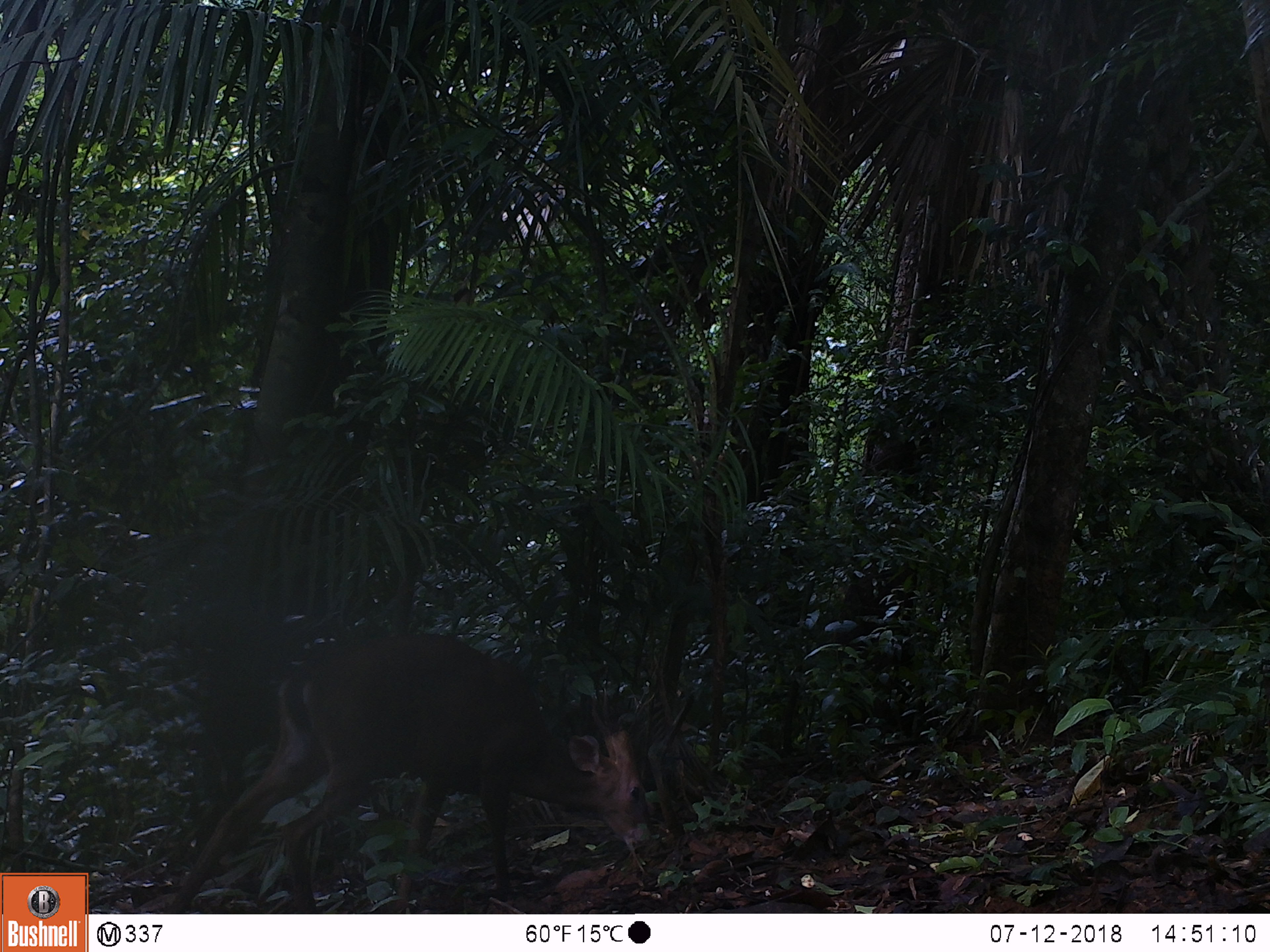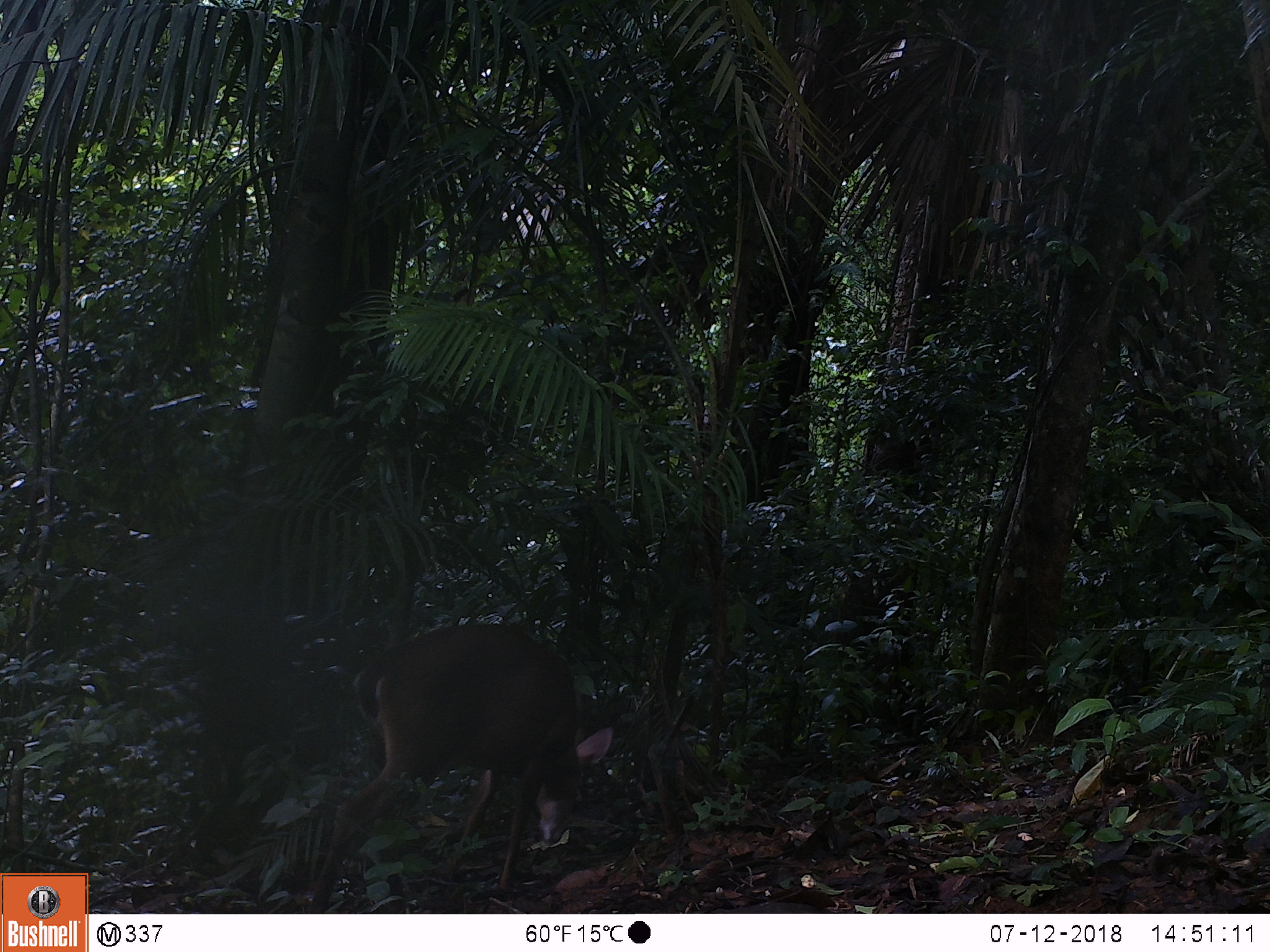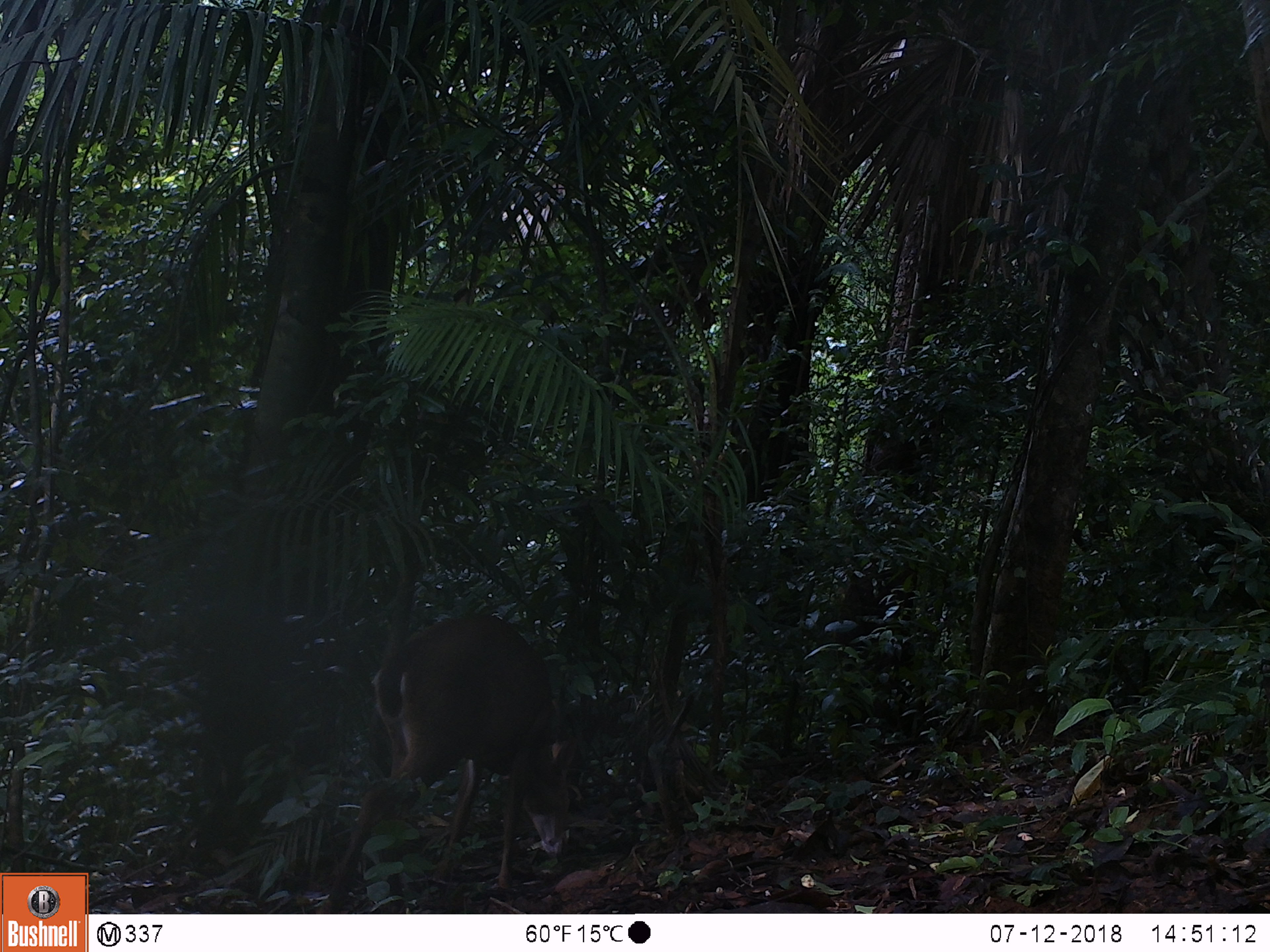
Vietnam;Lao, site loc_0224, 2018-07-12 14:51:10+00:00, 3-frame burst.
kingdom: Animalia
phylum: Chordata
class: Mammalia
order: Artiodactyla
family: Cervidae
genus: Muntiacus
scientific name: Muntiacus vuquangensis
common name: large-antlered muntjac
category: large antlered muntjac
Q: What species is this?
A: Large antlered muntjac (large-antlered muntjac) (Muntiacus vuquangensis).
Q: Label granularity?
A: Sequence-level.